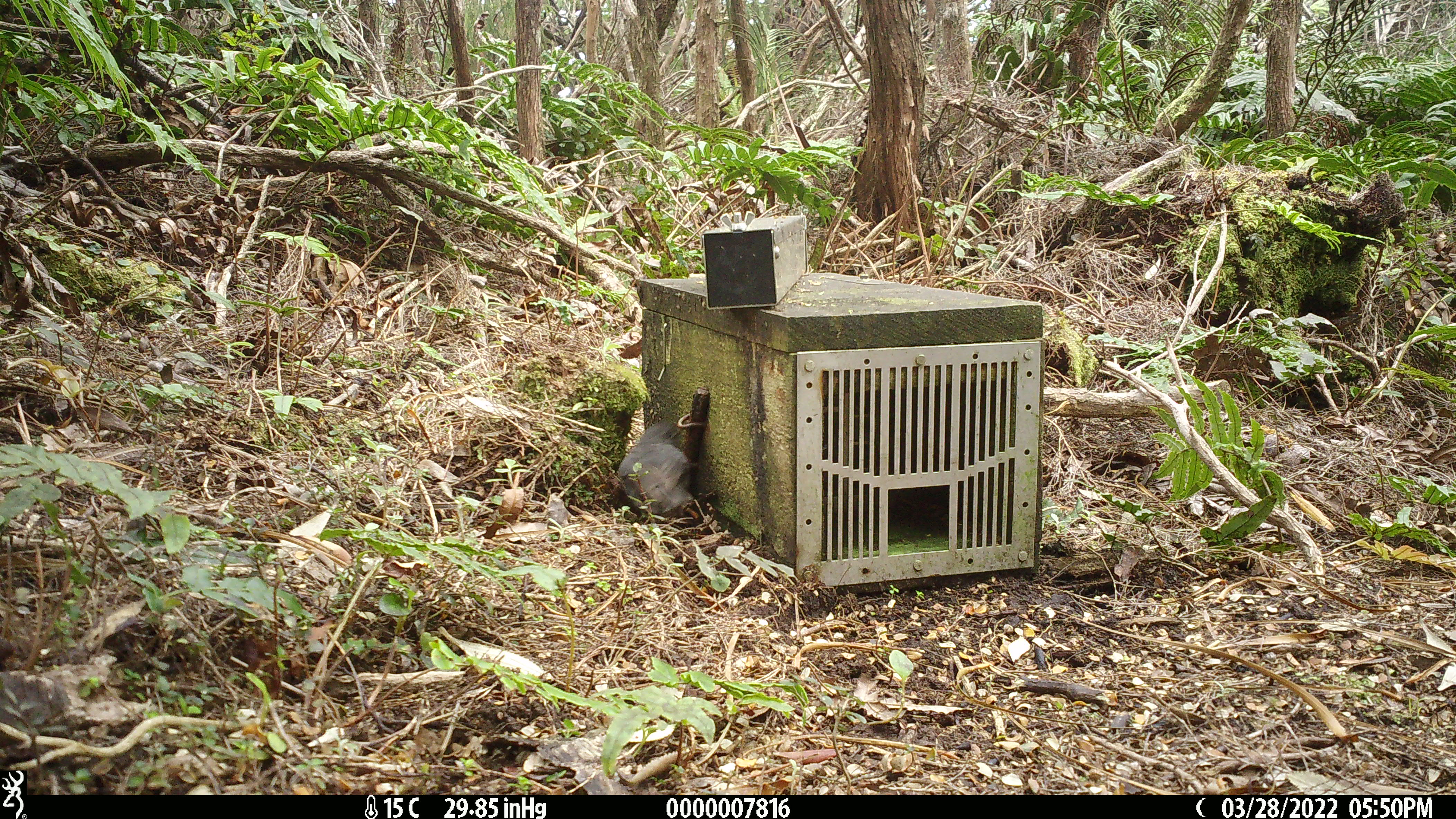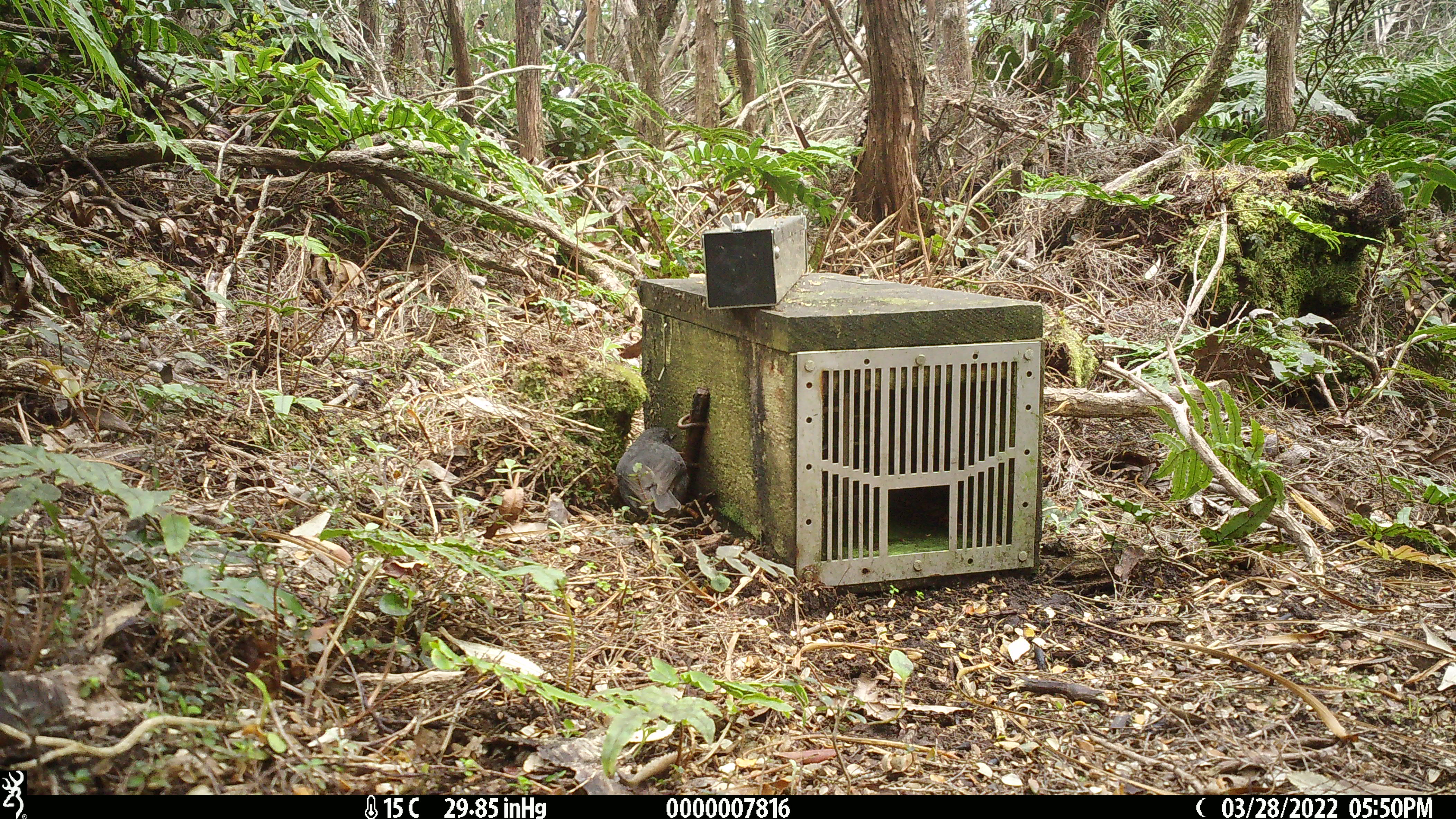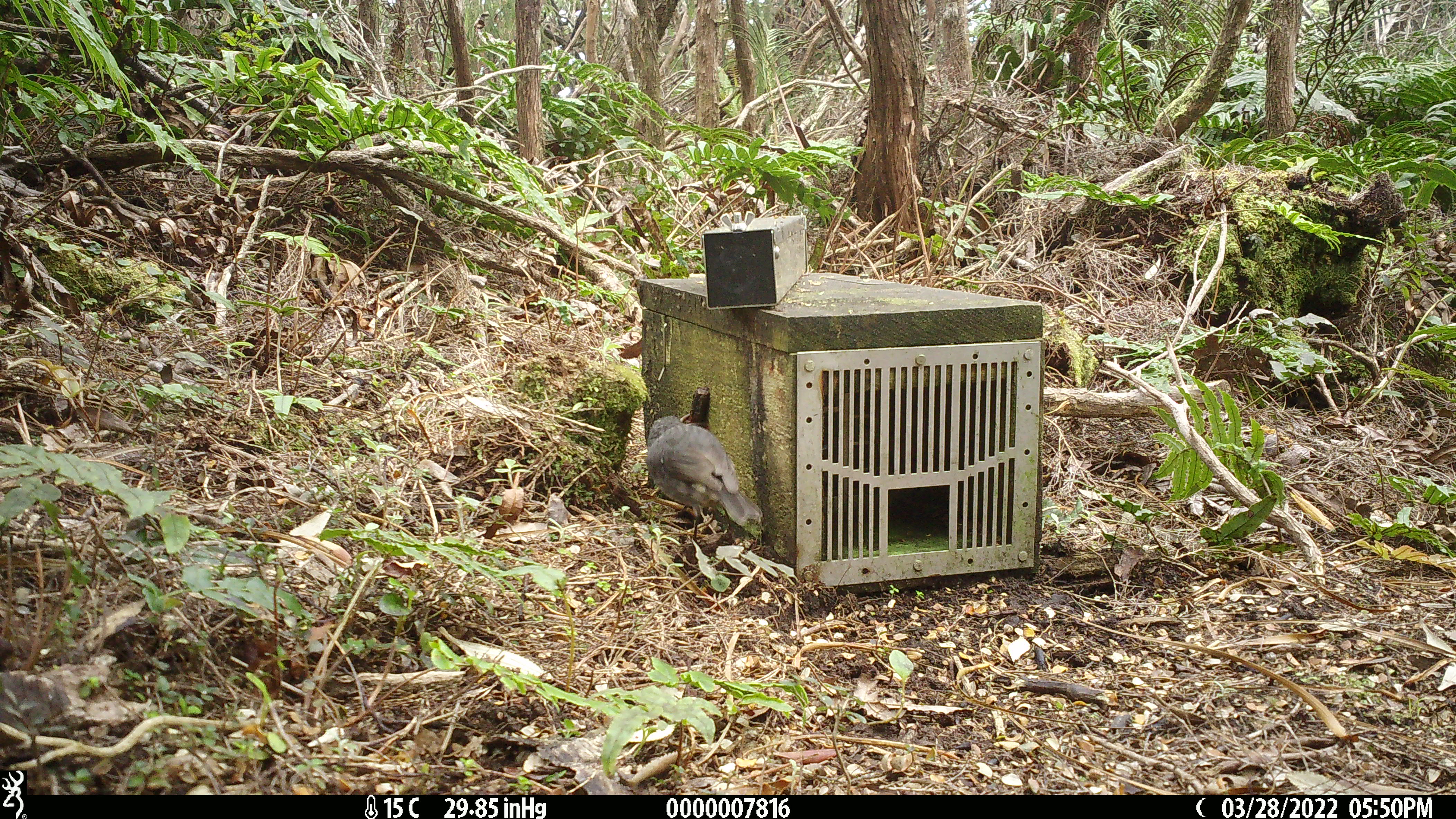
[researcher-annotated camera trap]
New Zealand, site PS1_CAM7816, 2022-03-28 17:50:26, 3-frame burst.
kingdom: Animalia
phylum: Chordata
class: Aves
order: Passeriformes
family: Petroicidae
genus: Petroica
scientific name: Petroica australis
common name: new zealand robin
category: robin